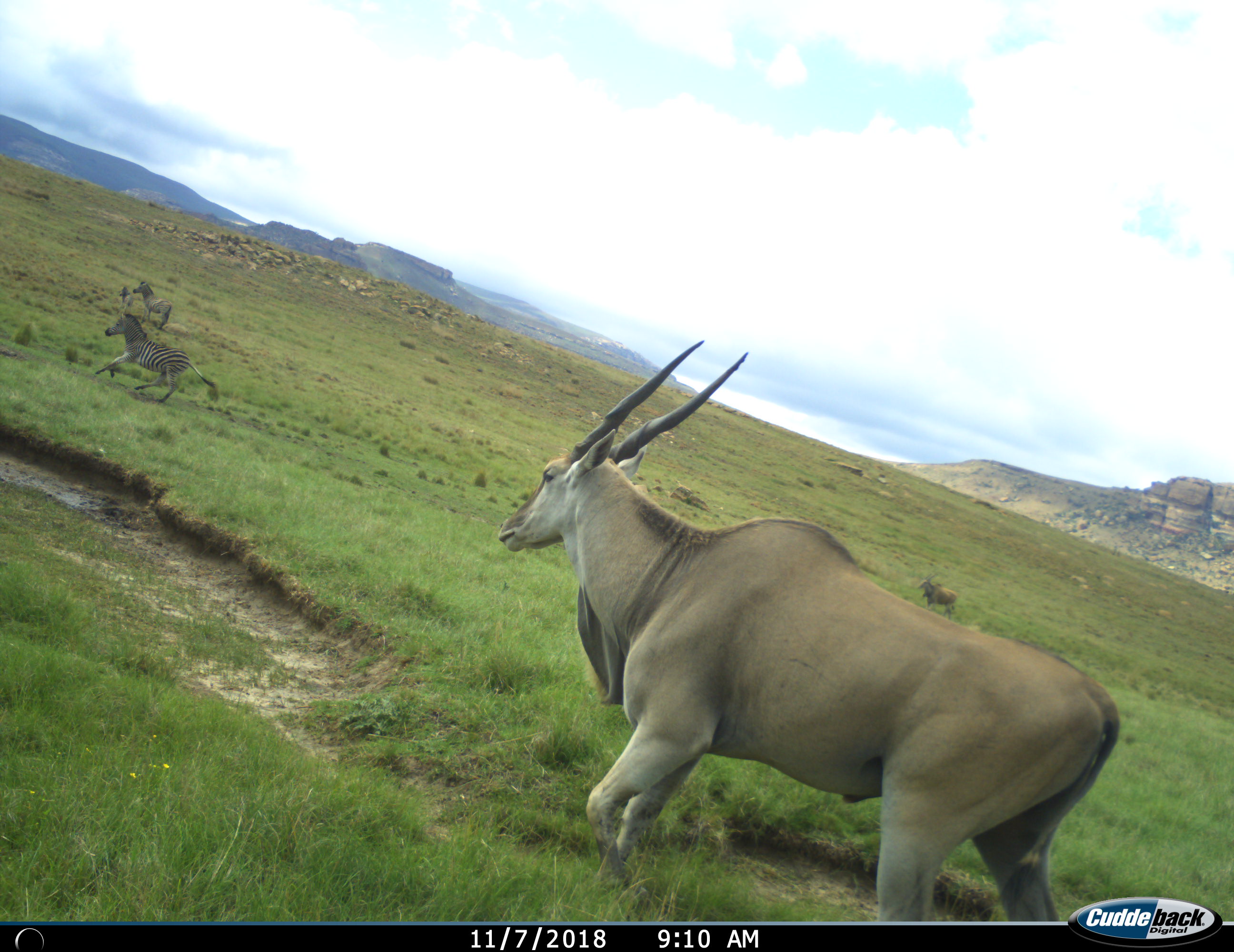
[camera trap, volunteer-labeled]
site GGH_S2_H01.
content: unidentified animal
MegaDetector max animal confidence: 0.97